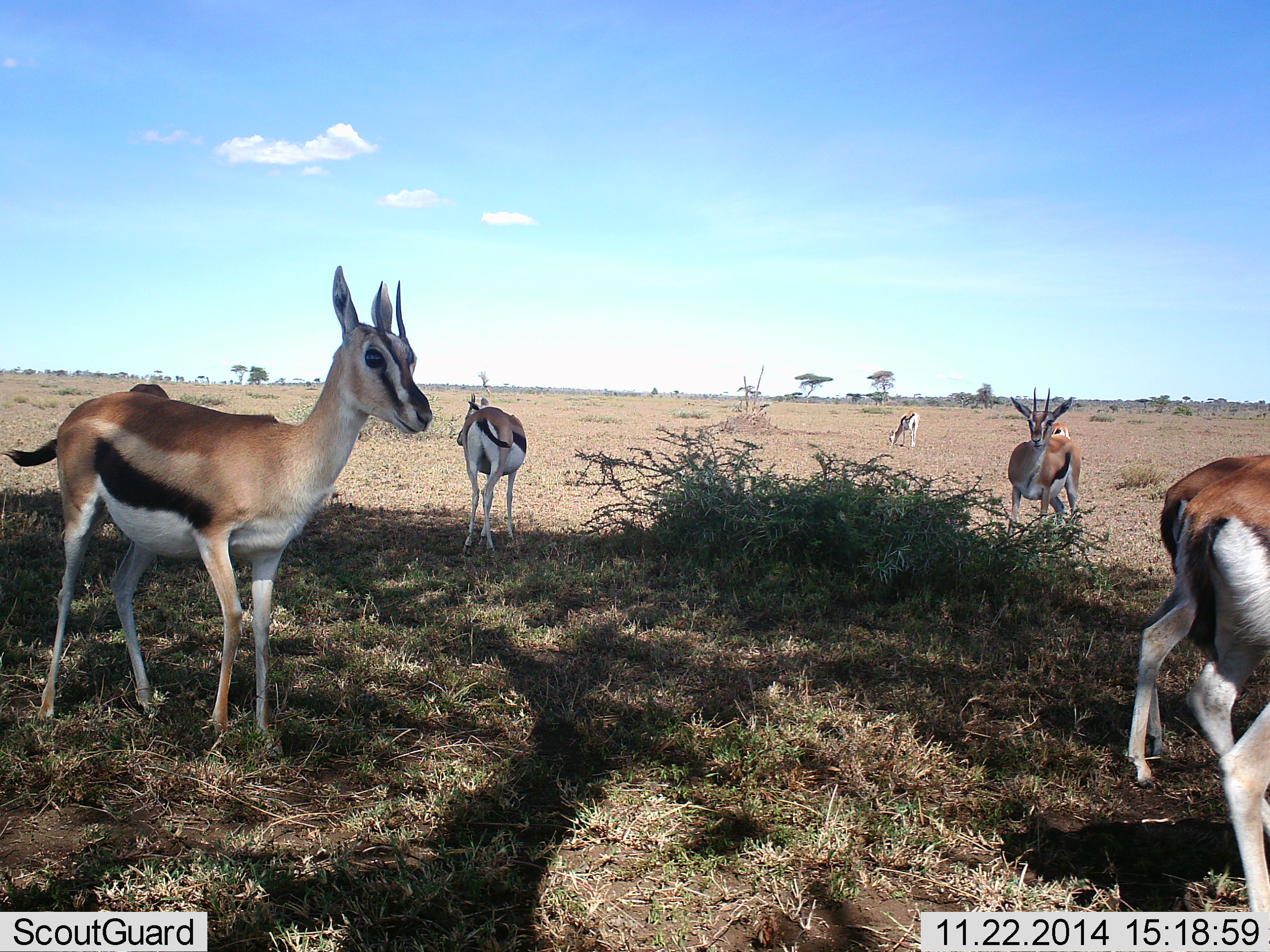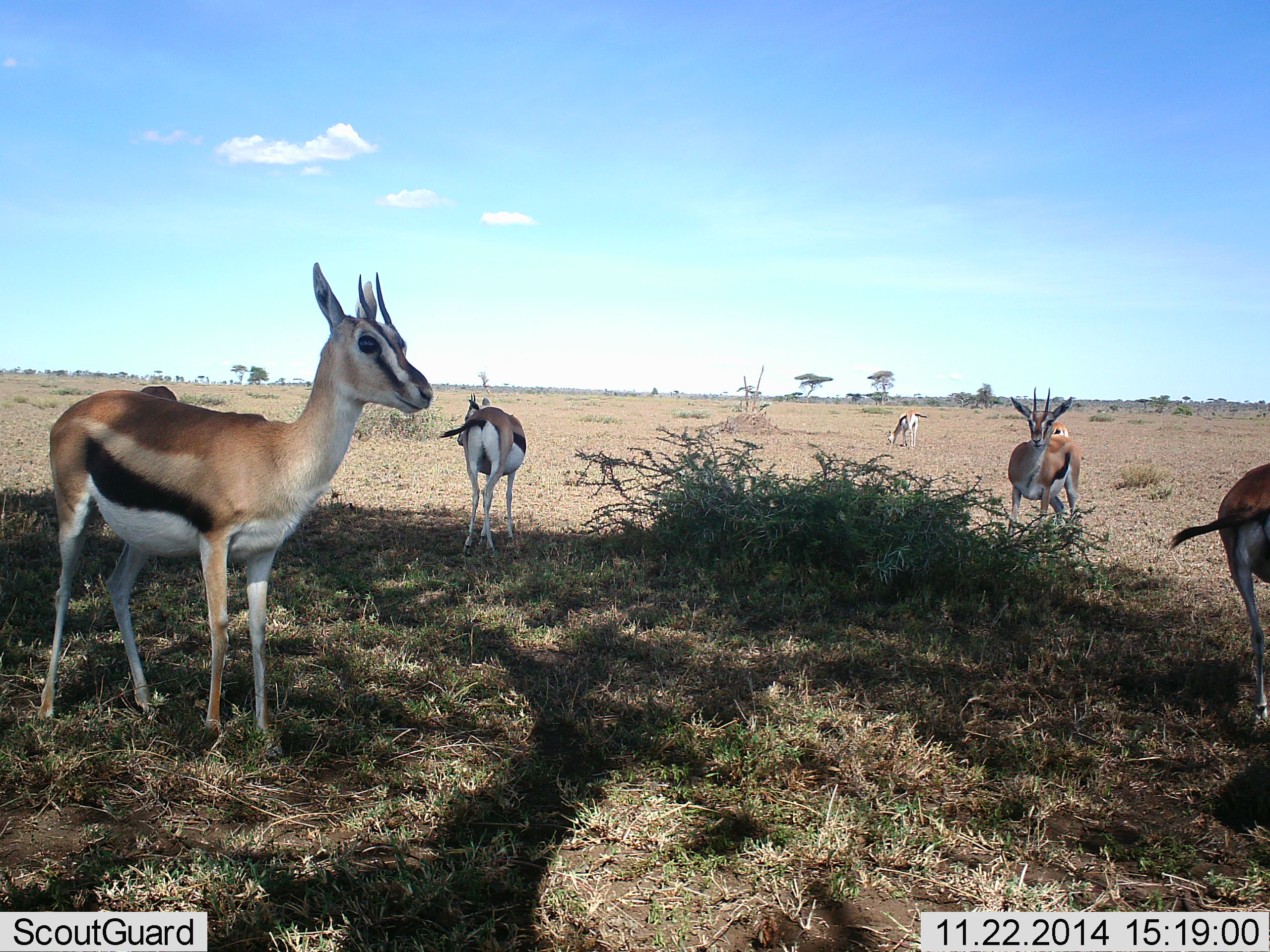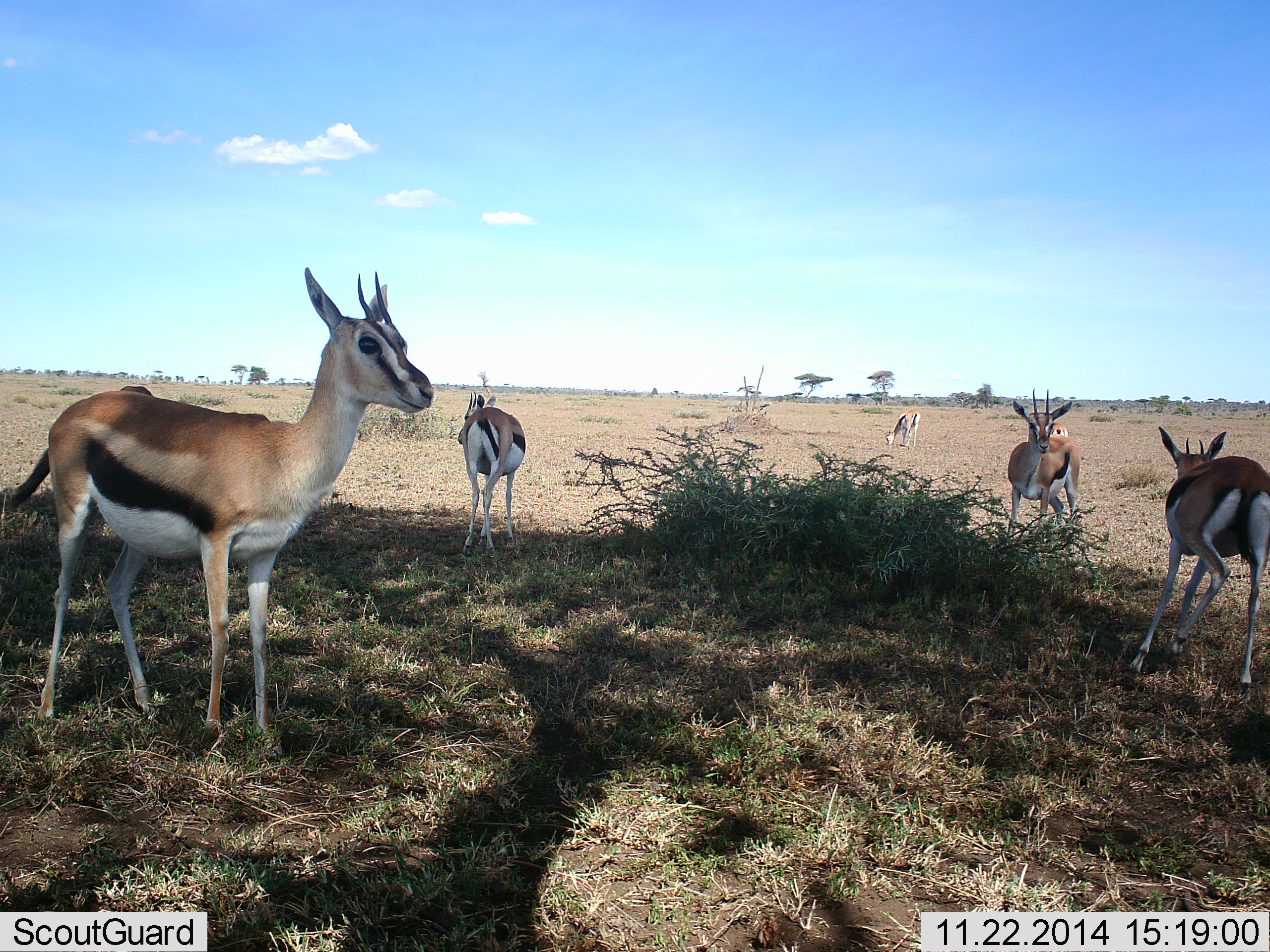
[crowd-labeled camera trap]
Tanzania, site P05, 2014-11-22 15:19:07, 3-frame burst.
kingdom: Animalia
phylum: Chordata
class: Mammalia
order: Artiodactyla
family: Bovidae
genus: Eudorcas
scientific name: Eudorcas thomsonii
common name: thomson's gazelle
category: gazellethomsons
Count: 6.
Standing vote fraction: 73%.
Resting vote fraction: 0%.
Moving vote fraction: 91%.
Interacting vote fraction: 0%.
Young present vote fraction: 0%.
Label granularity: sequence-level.